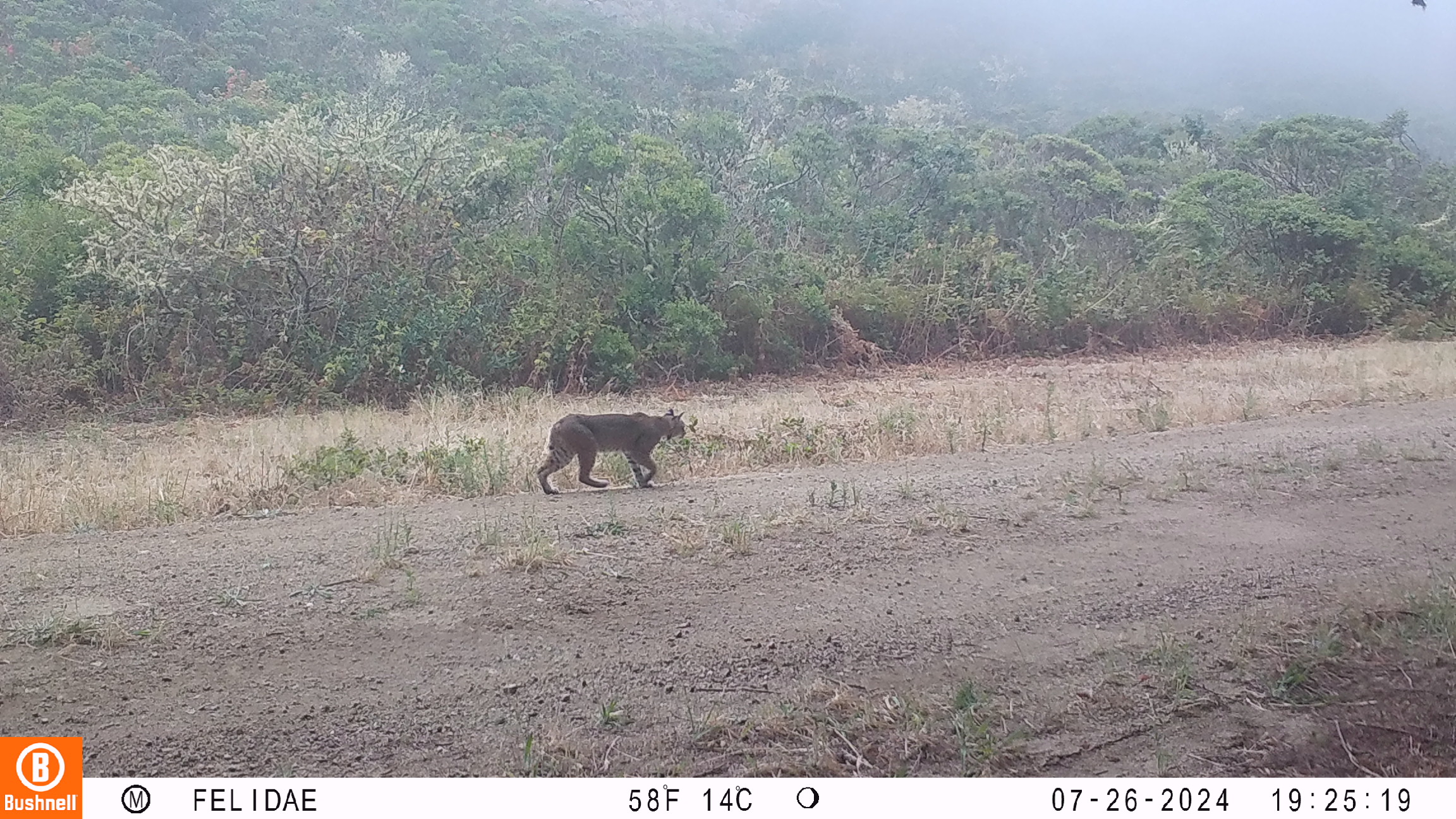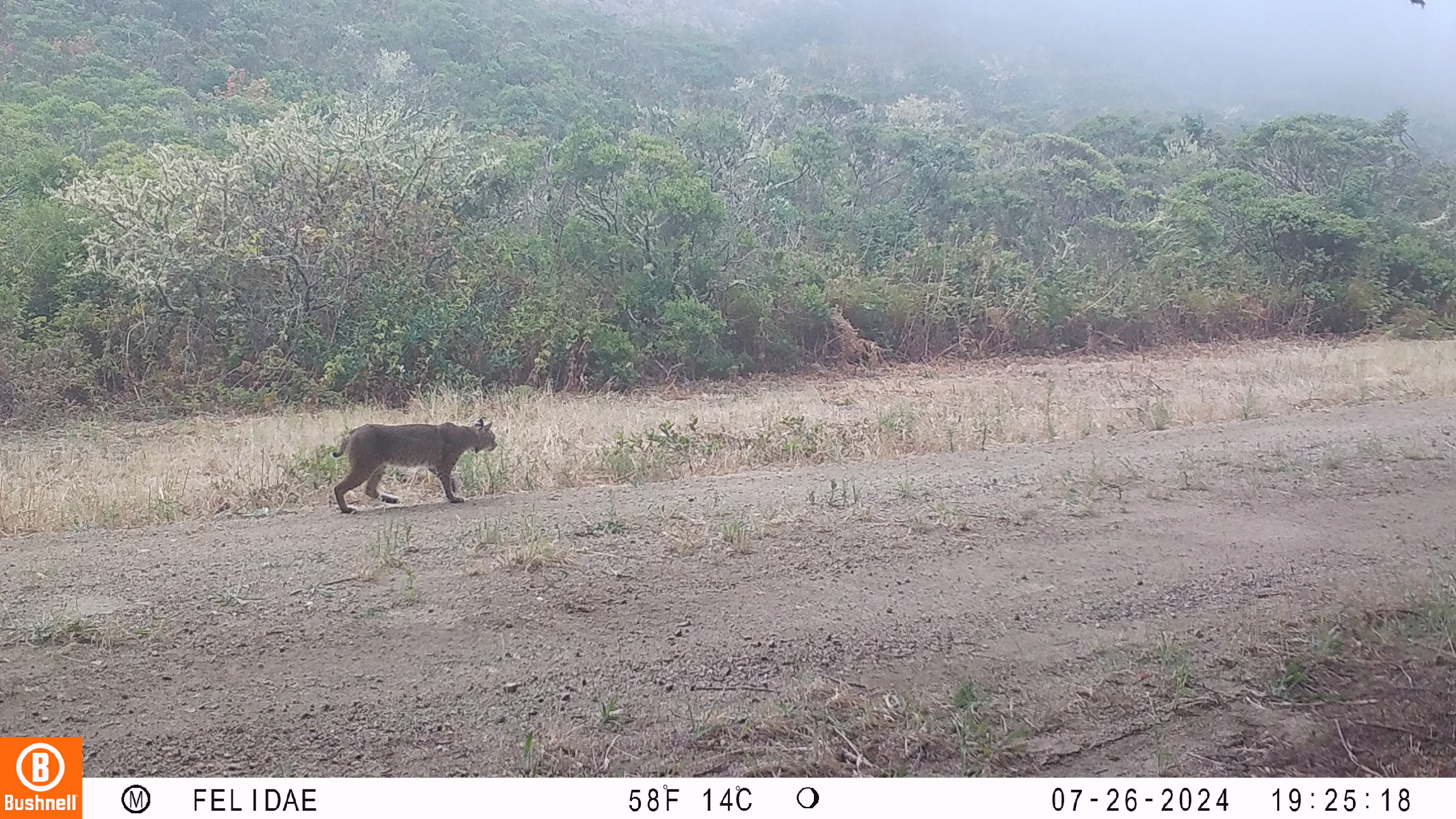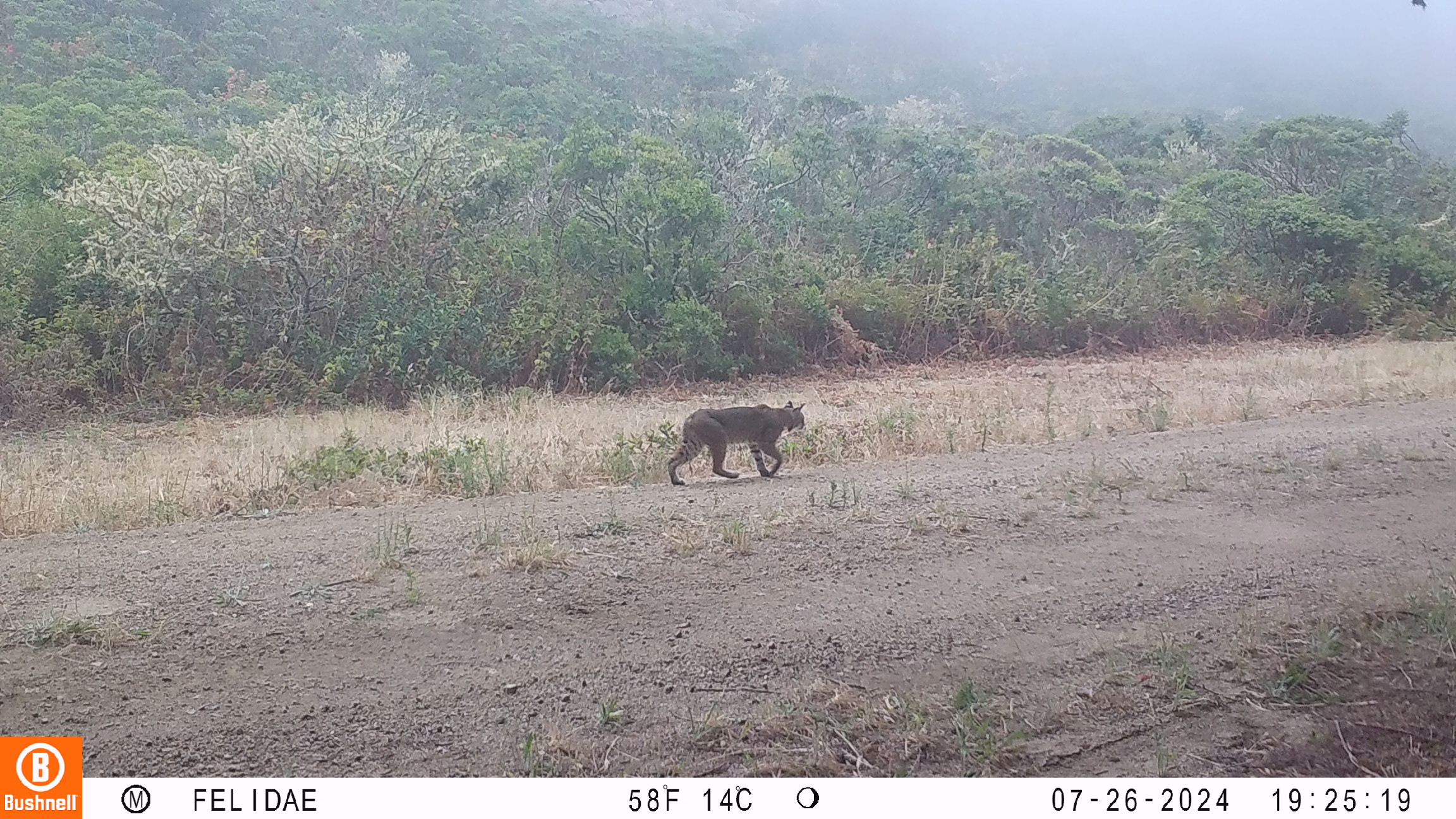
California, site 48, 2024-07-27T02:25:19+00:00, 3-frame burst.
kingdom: Animalia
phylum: Chordata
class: Mammalia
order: Carnivora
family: Felidae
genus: Lynx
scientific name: Lynx rufus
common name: bobcat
Bobcat (Lynx rufus).